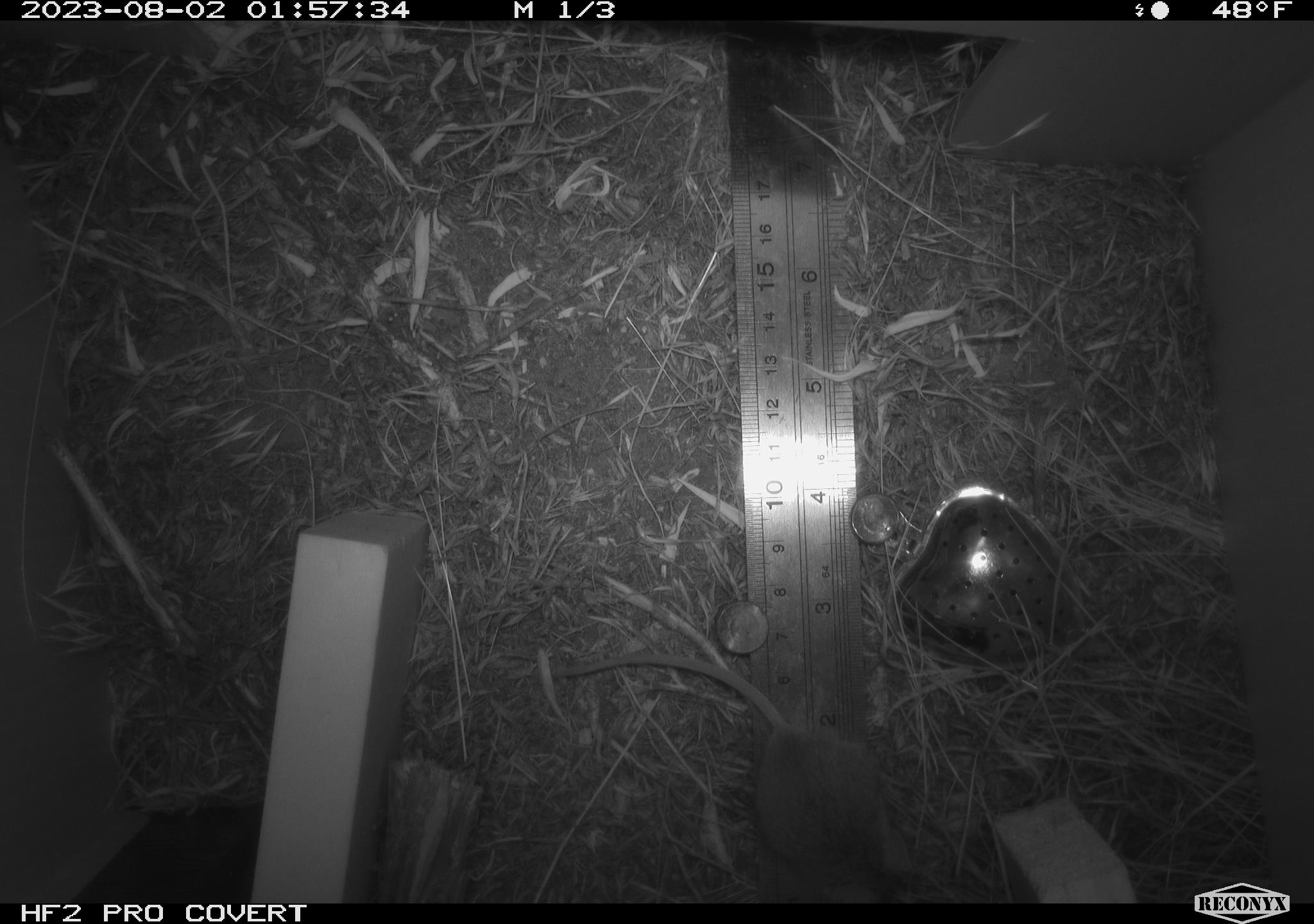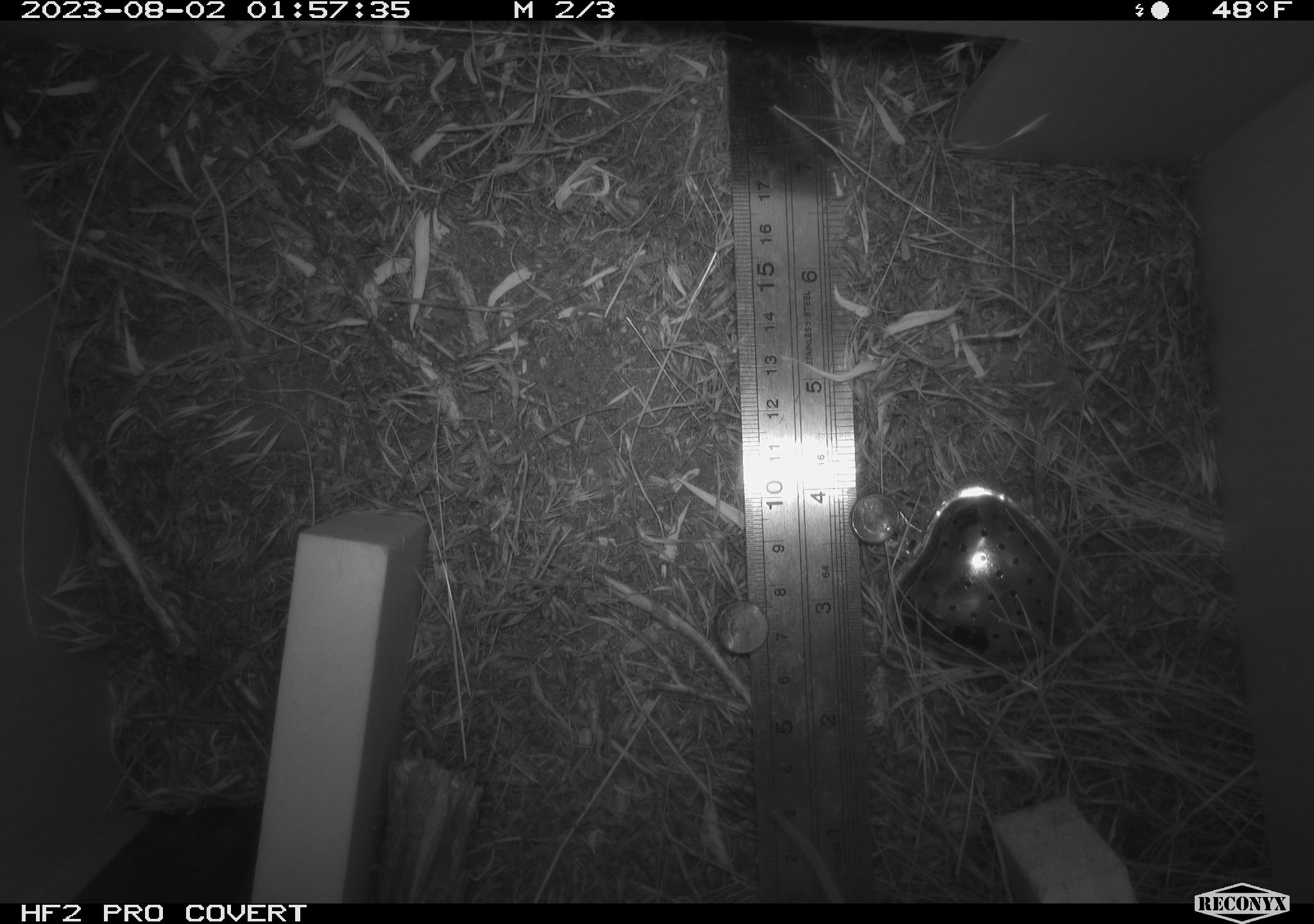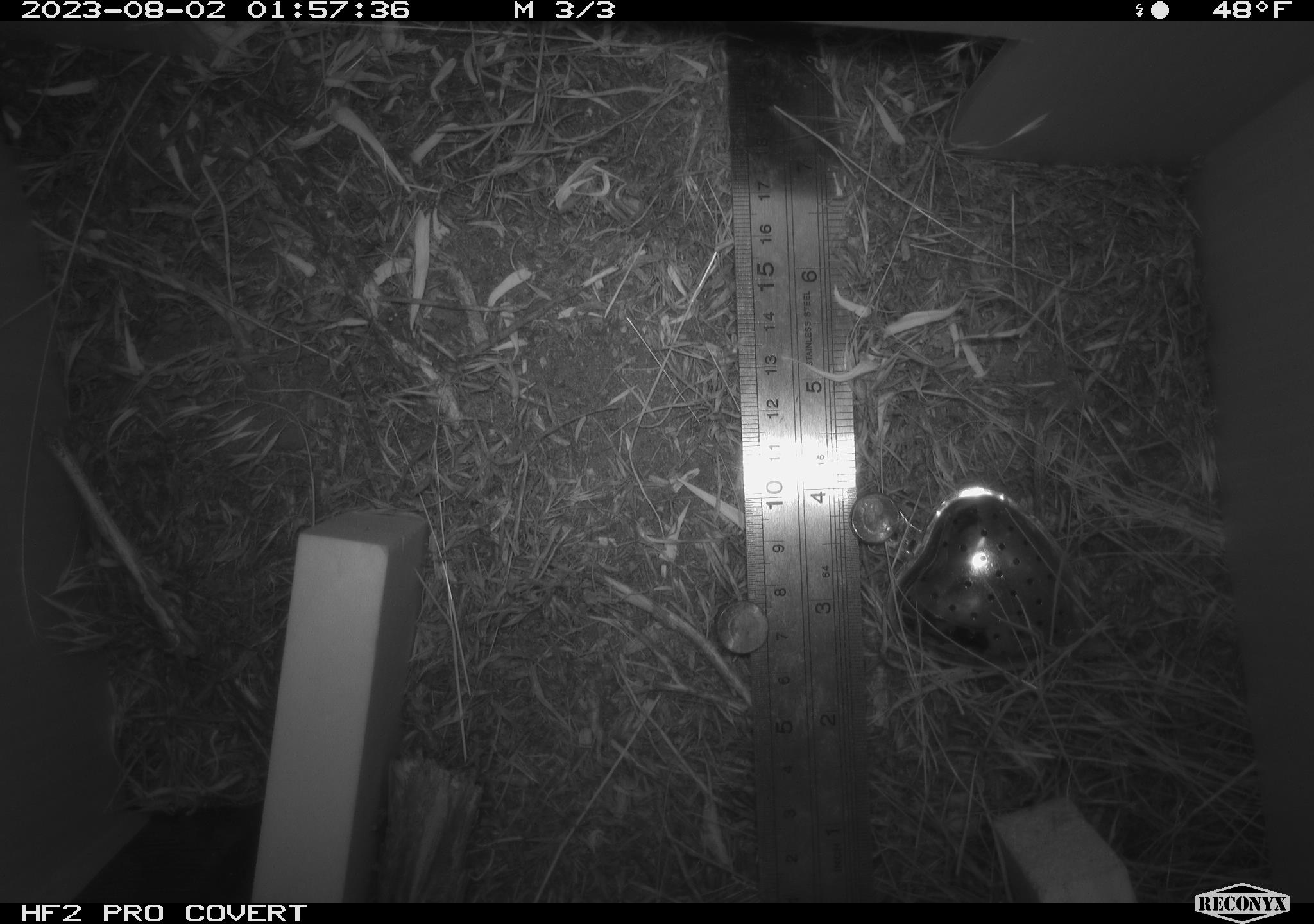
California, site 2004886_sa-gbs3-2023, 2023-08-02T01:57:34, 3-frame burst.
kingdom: Animalia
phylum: Chordata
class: Mammalia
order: Rodentia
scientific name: Rodentia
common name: mouse species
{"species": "mouse species (Rodentia)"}